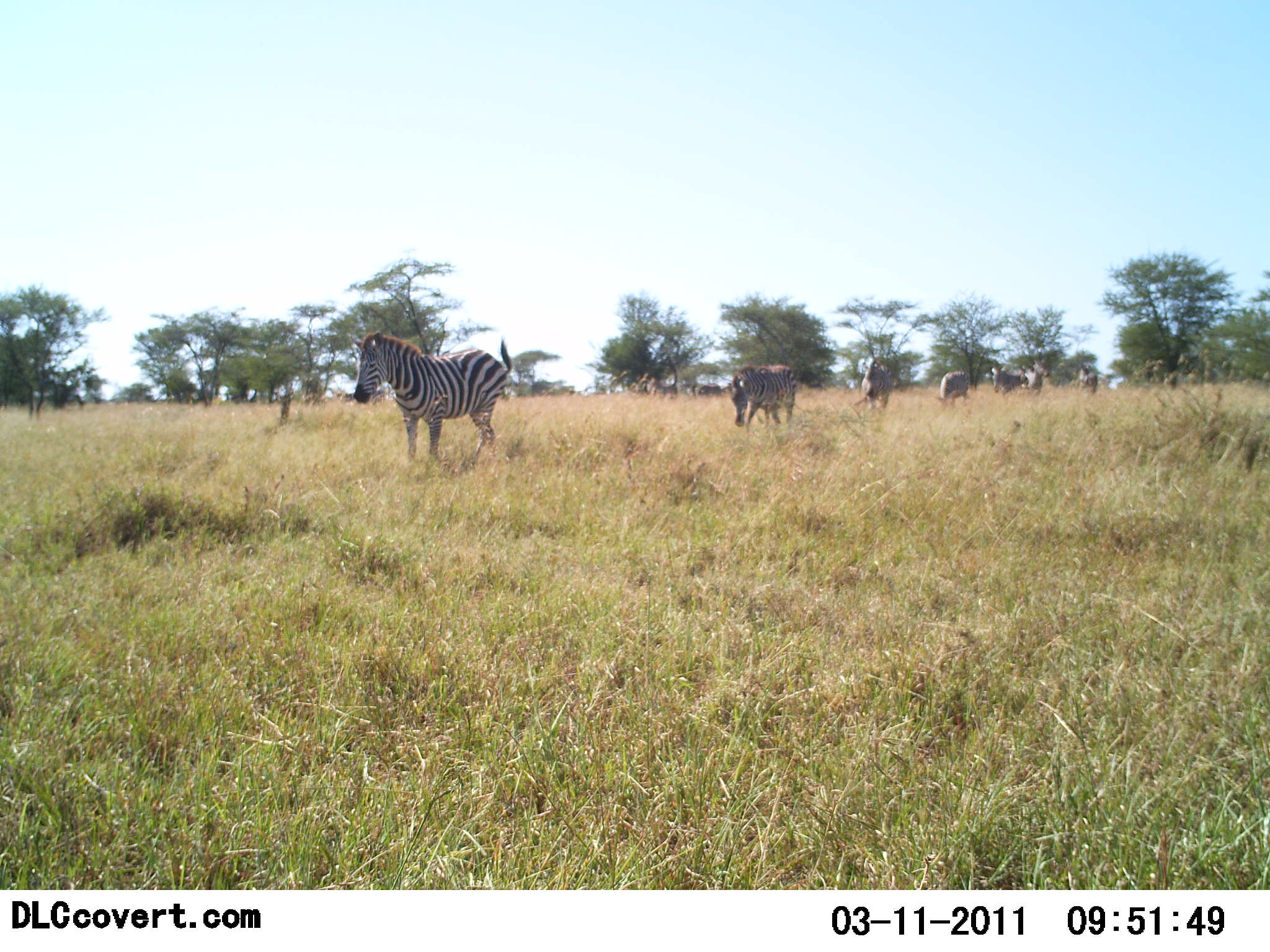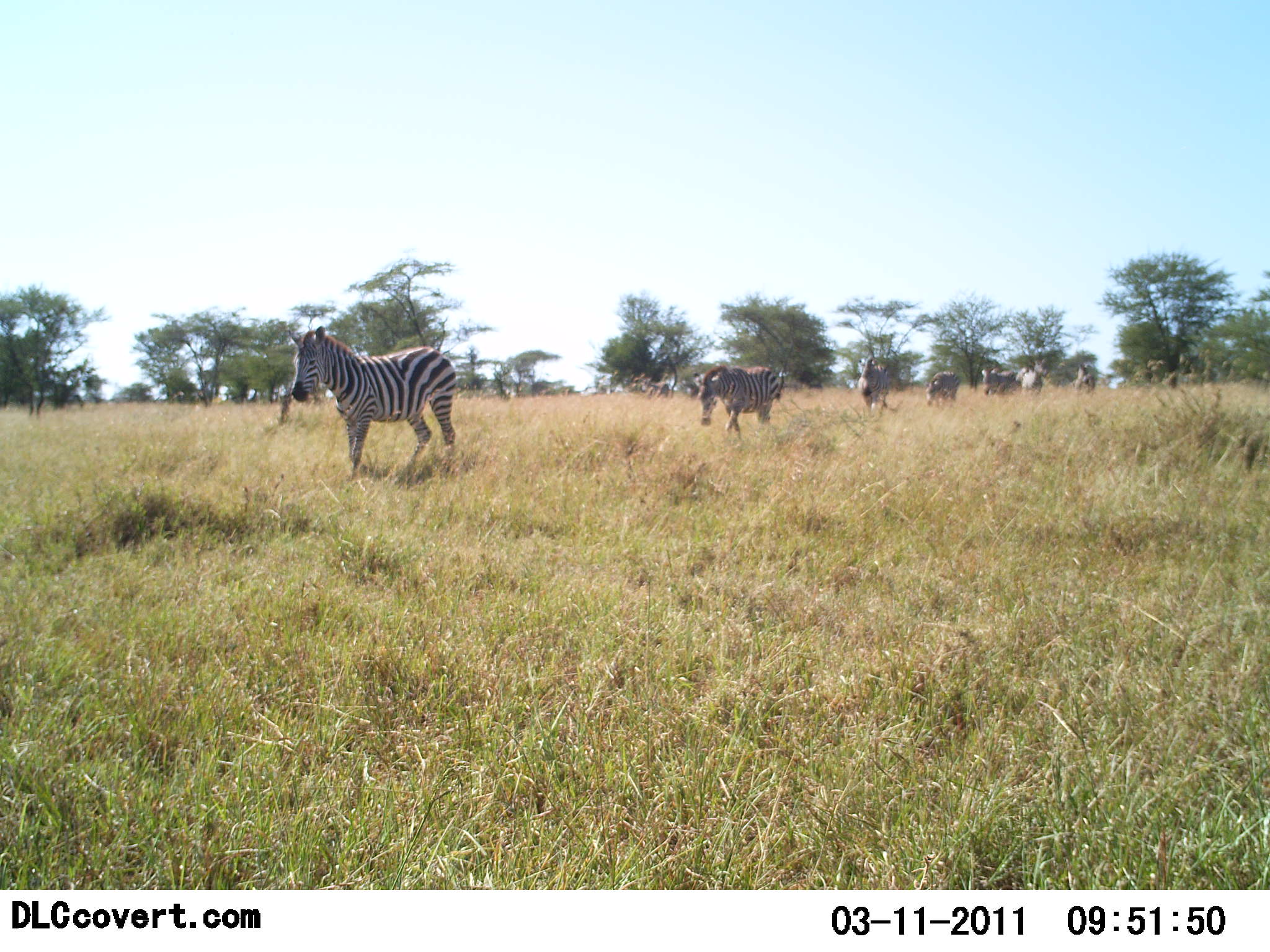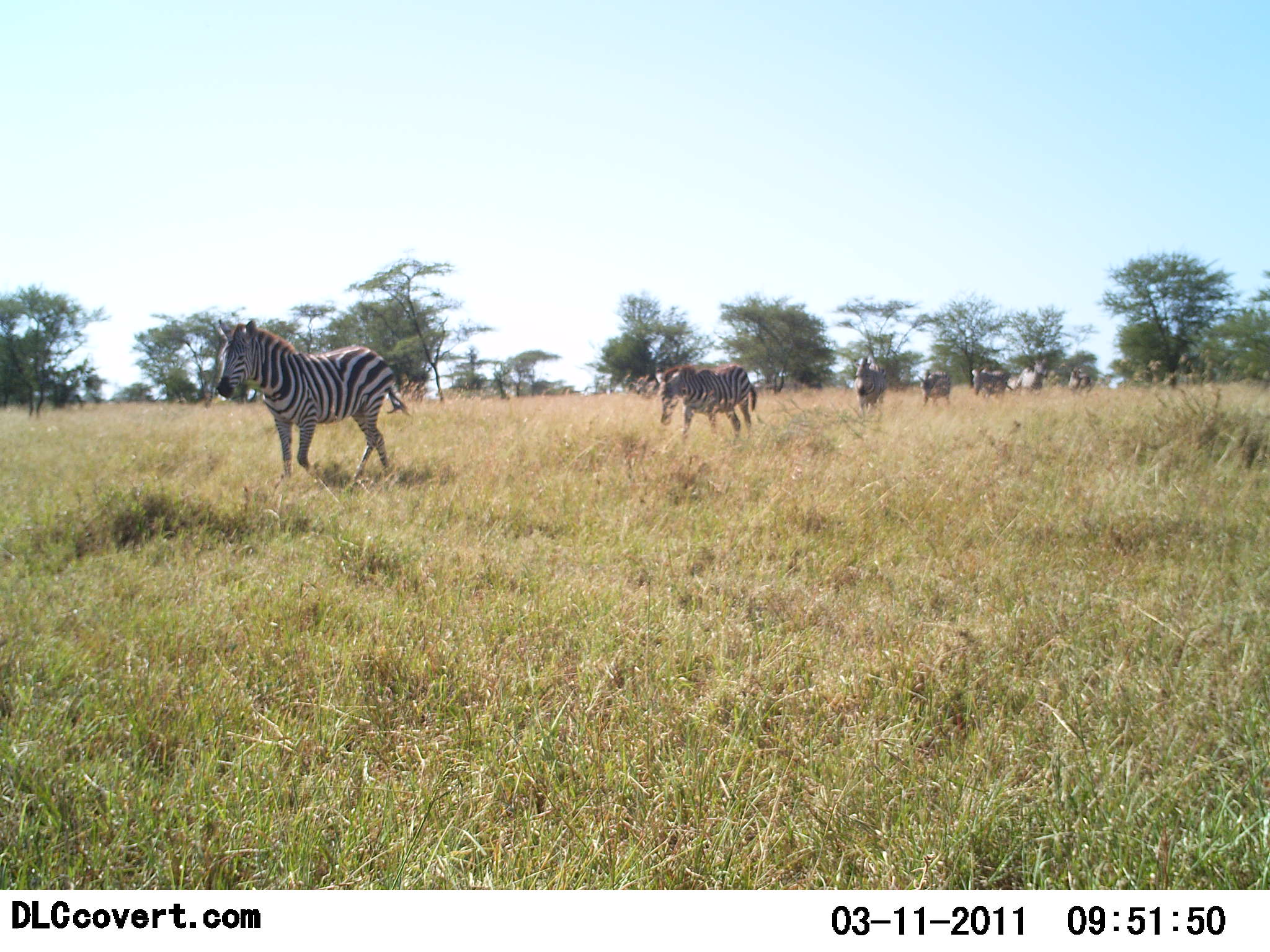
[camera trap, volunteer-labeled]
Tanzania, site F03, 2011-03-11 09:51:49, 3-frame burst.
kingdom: Animalia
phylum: Chordata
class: Mammalia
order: Perissodactyla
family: Equidae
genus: Equus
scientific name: Equus quagga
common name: plains zebra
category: zebra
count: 7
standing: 0%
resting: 0%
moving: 100%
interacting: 0%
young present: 8%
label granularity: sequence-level